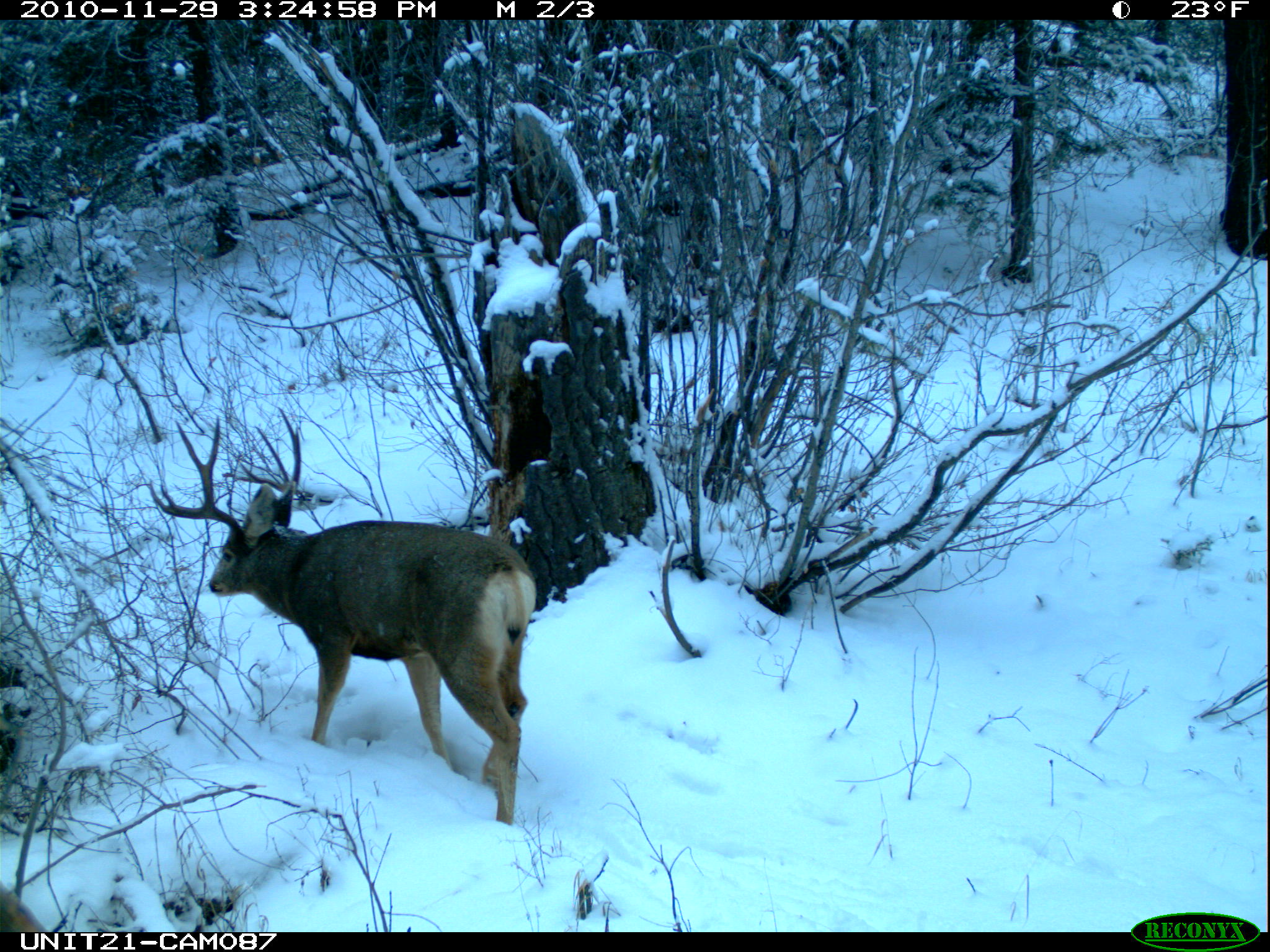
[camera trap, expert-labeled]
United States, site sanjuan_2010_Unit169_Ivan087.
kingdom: Animalia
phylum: Chordata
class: Mammalia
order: Artiodactyla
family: Cervidae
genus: Odocoileus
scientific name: Odocoileus hemionus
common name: mule deer